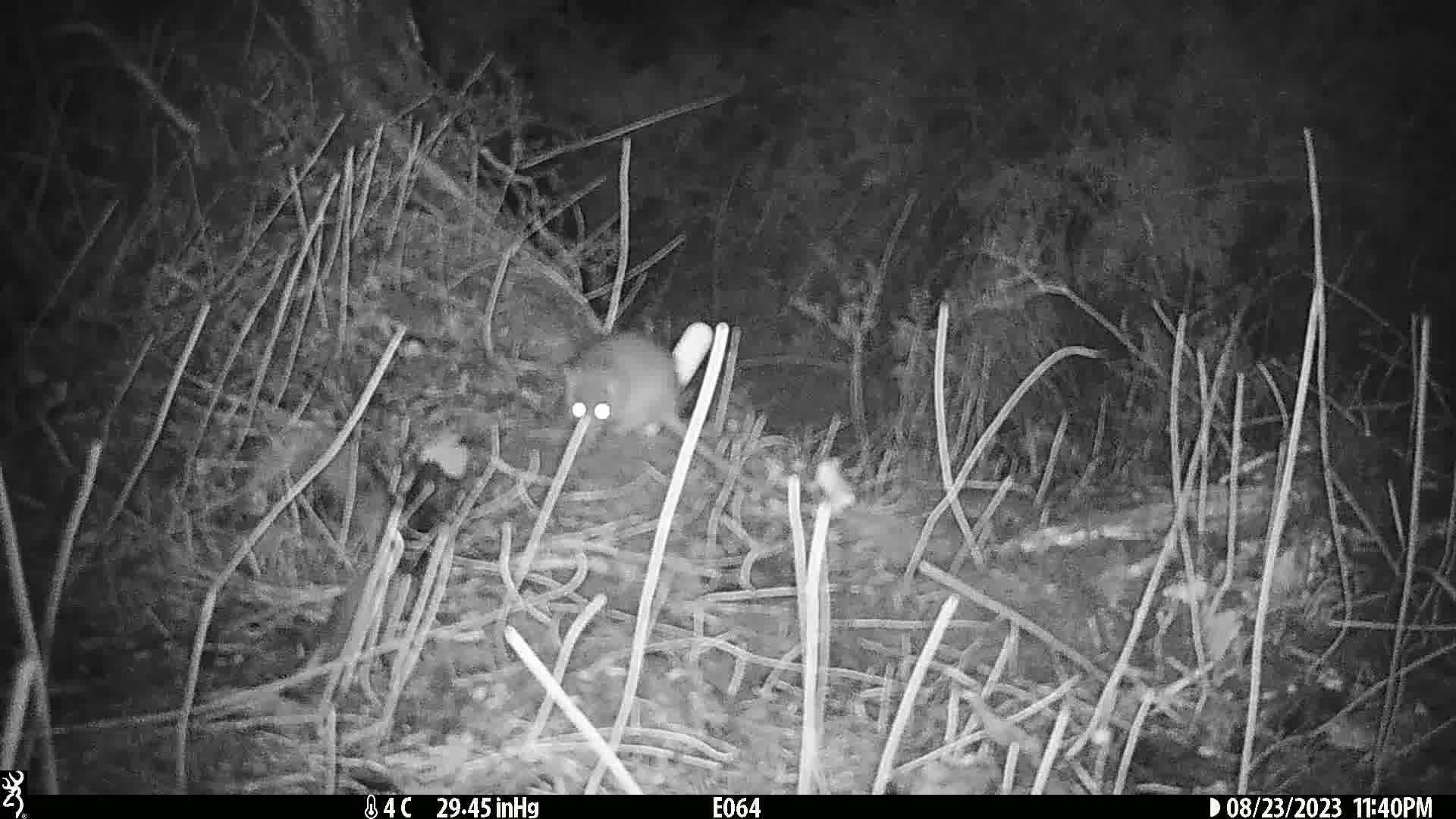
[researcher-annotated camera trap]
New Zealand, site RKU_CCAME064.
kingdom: Animalia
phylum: Chordata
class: Mammalia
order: Rodentia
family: Muridae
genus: Rattus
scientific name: Rattus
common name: rat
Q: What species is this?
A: Rat (Rattus).